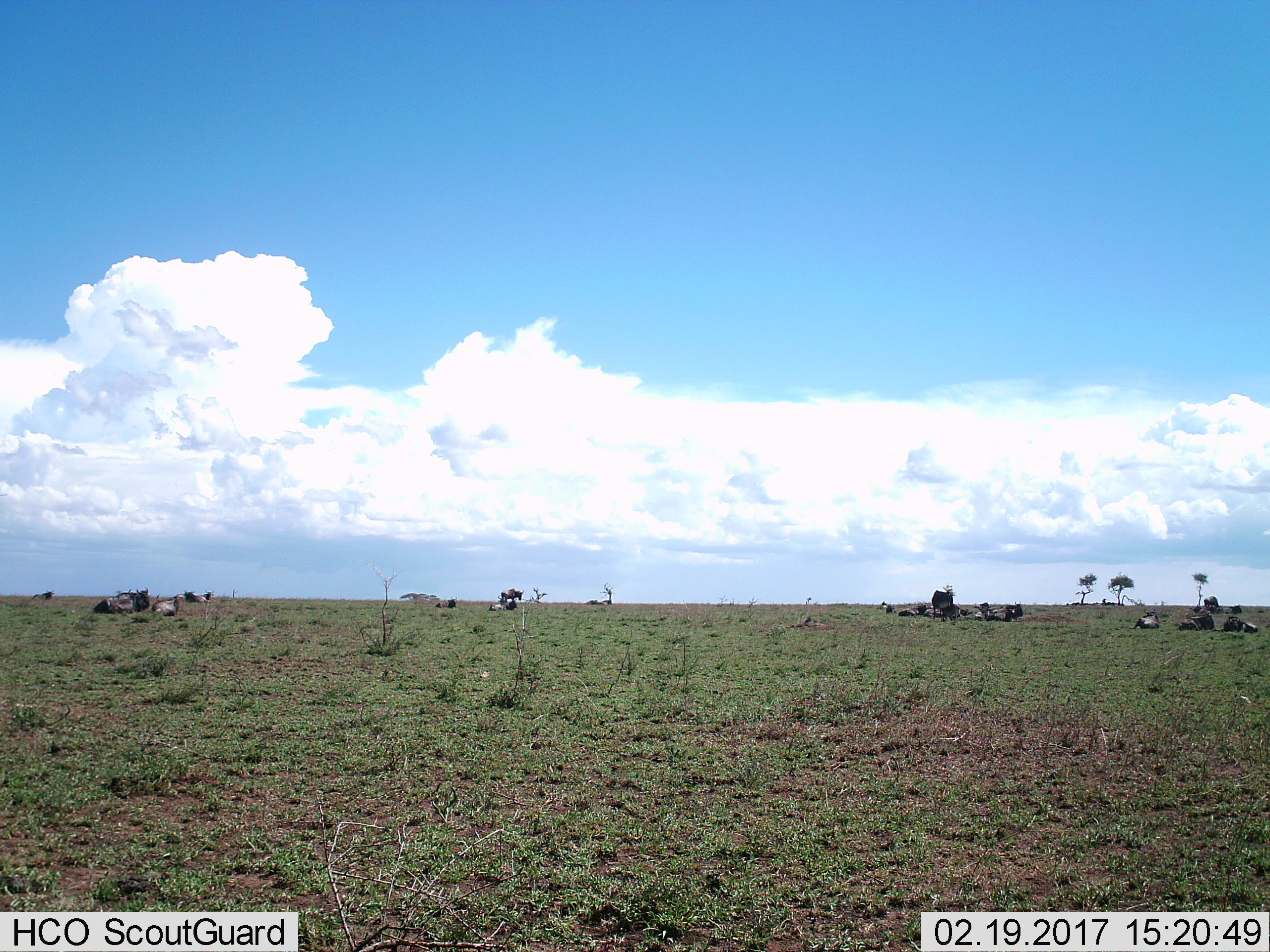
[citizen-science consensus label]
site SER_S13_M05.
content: unidentified animal